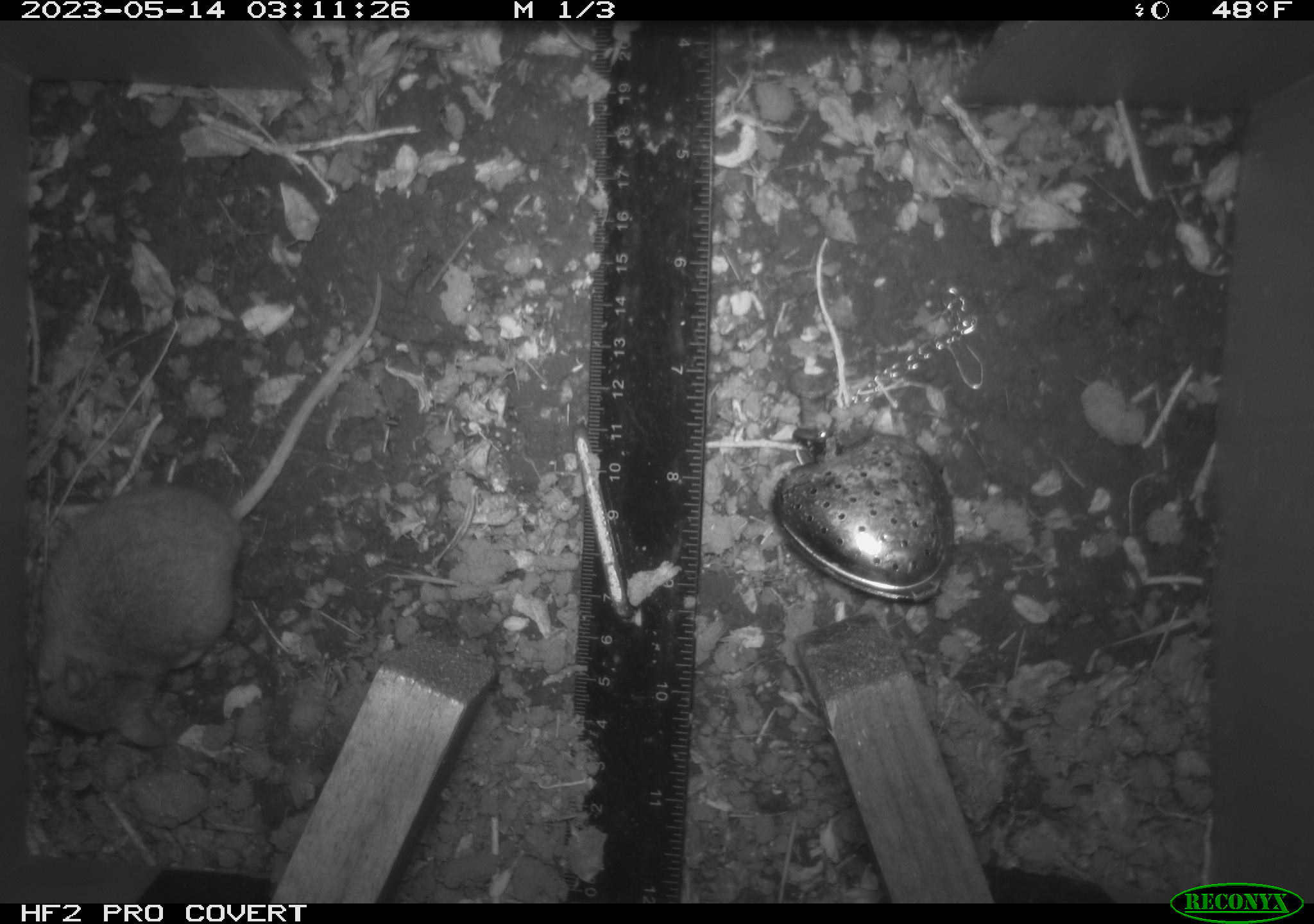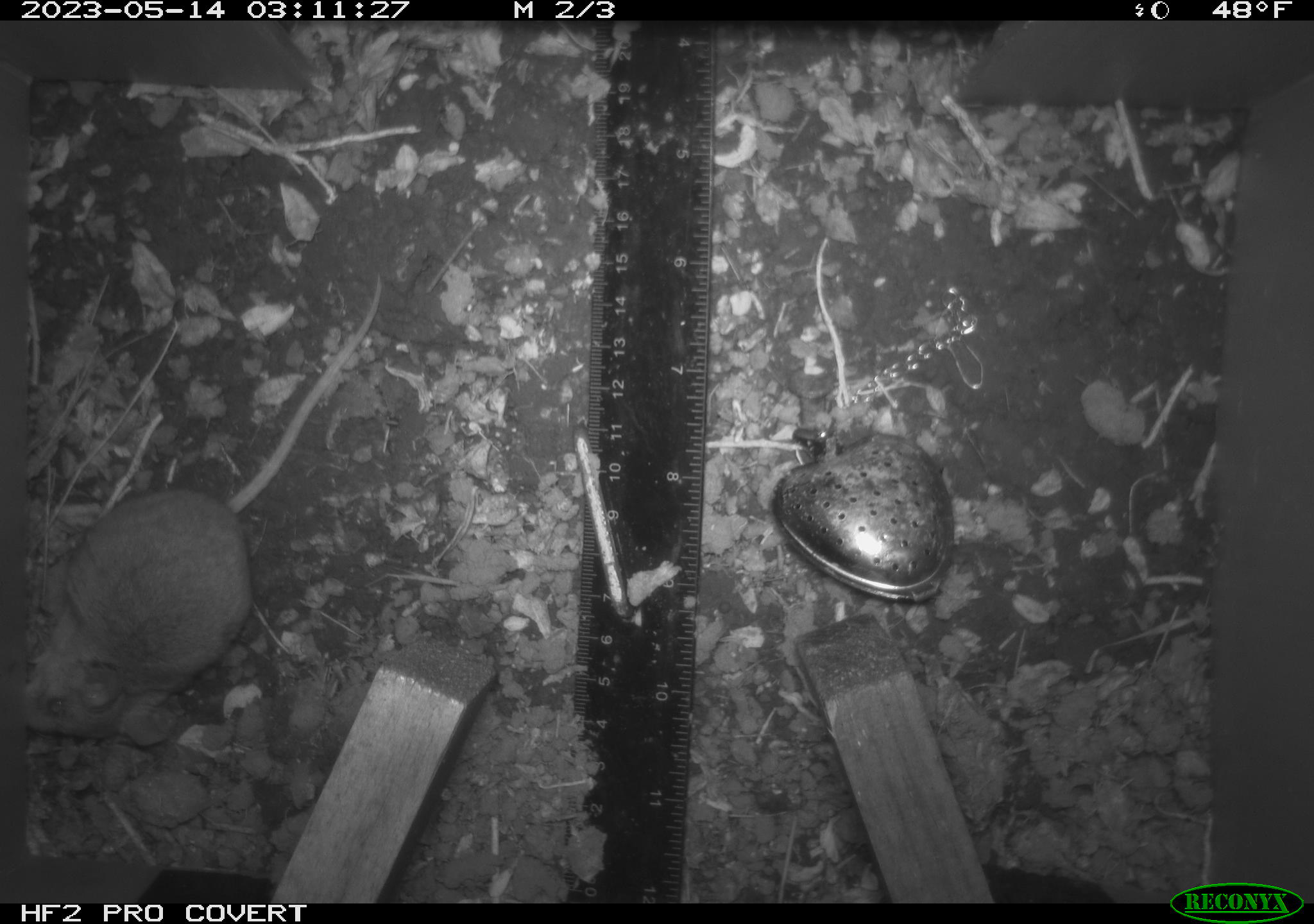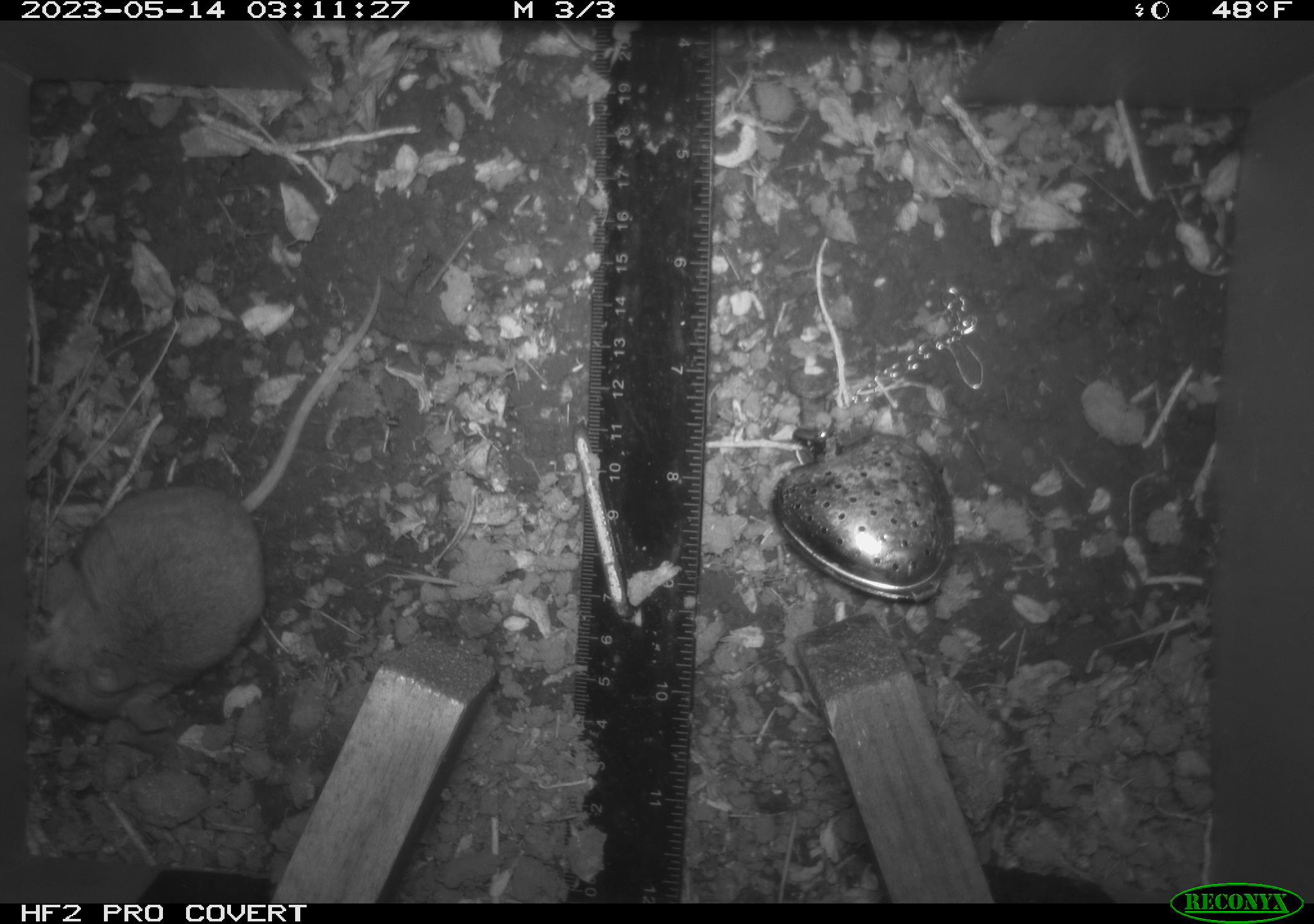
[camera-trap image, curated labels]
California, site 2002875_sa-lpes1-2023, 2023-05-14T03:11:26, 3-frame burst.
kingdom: Animalia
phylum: Chordata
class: Mammalia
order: Rodentia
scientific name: Rodentia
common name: mouse species